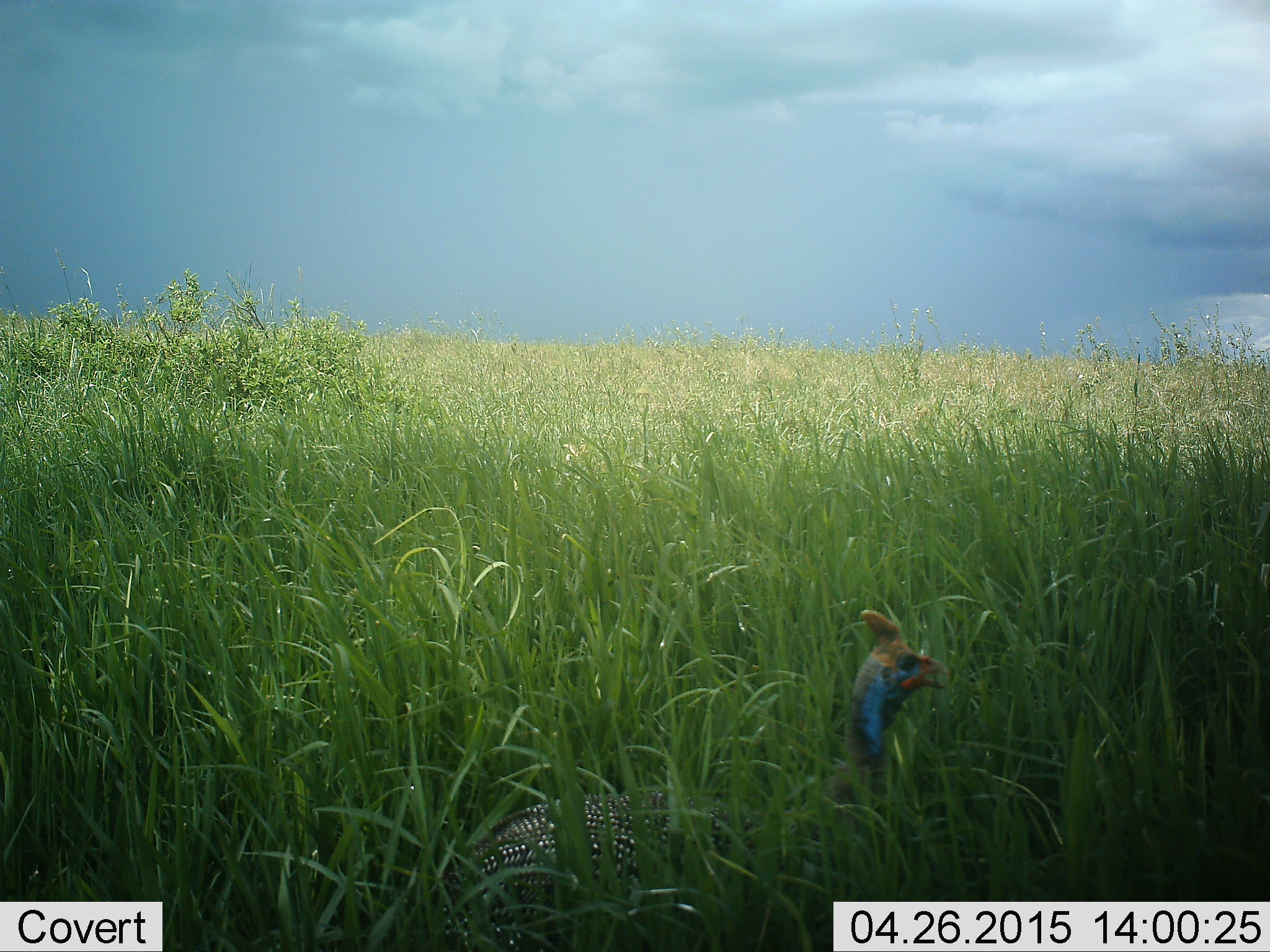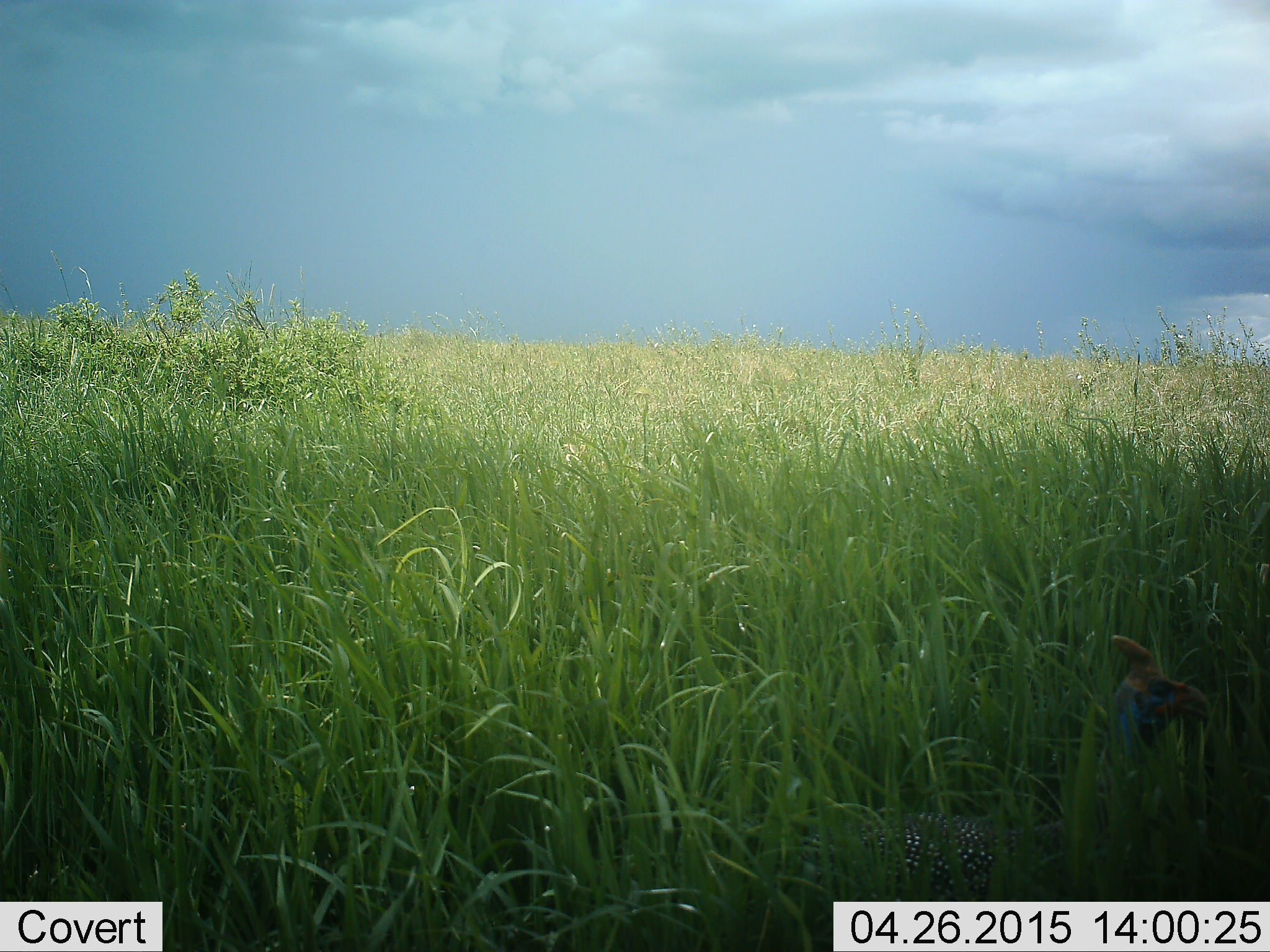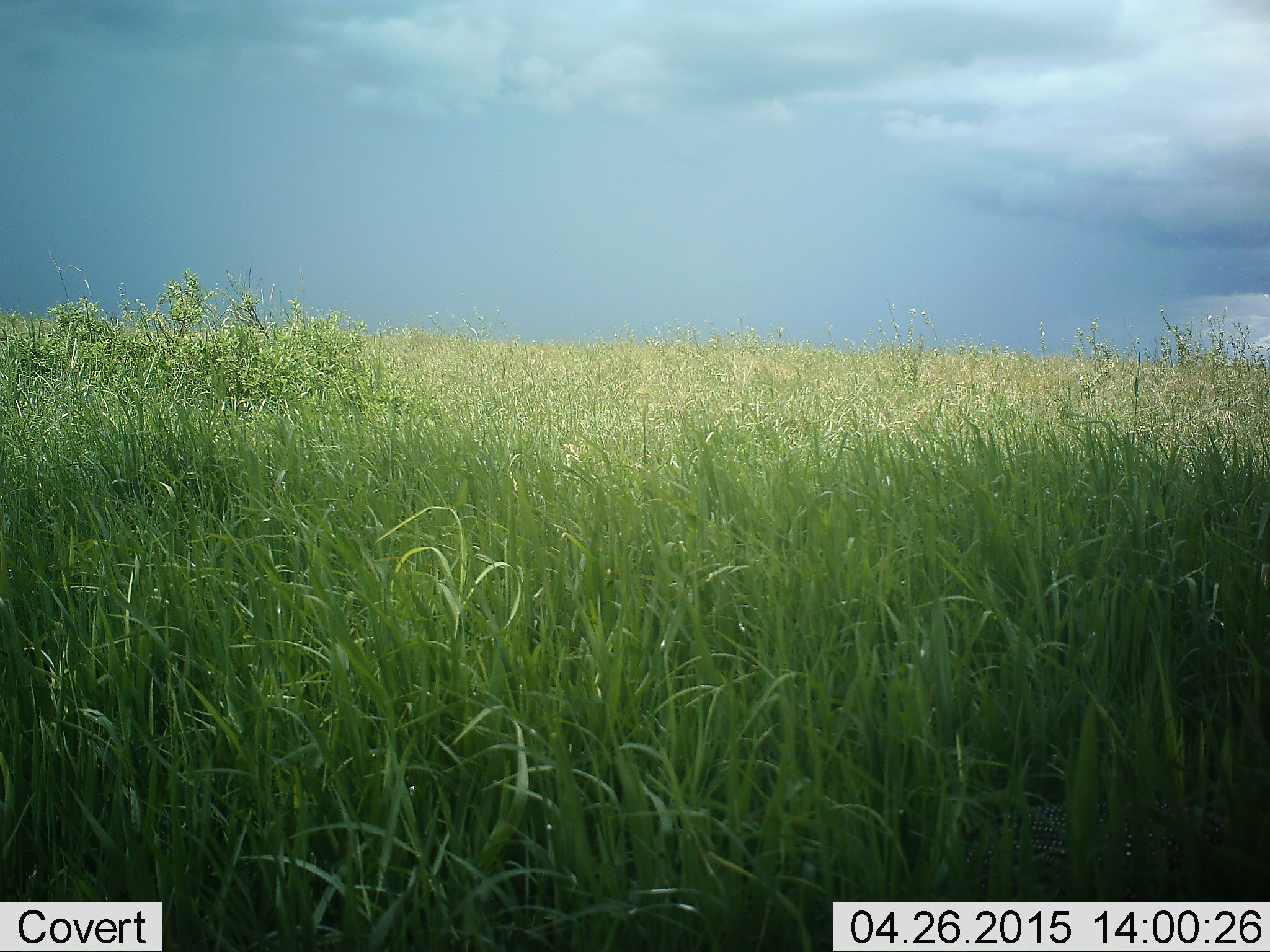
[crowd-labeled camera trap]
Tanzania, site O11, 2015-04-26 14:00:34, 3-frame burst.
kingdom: Animalia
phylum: Chordata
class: Aves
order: Galliformes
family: Numididae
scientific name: Numididae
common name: guinea fowl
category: guineafowl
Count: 1.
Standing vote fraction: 20%.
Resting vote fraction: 0%.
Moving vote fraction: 100%.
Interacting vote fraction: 0%.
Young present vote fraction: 0%.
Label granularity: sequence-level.